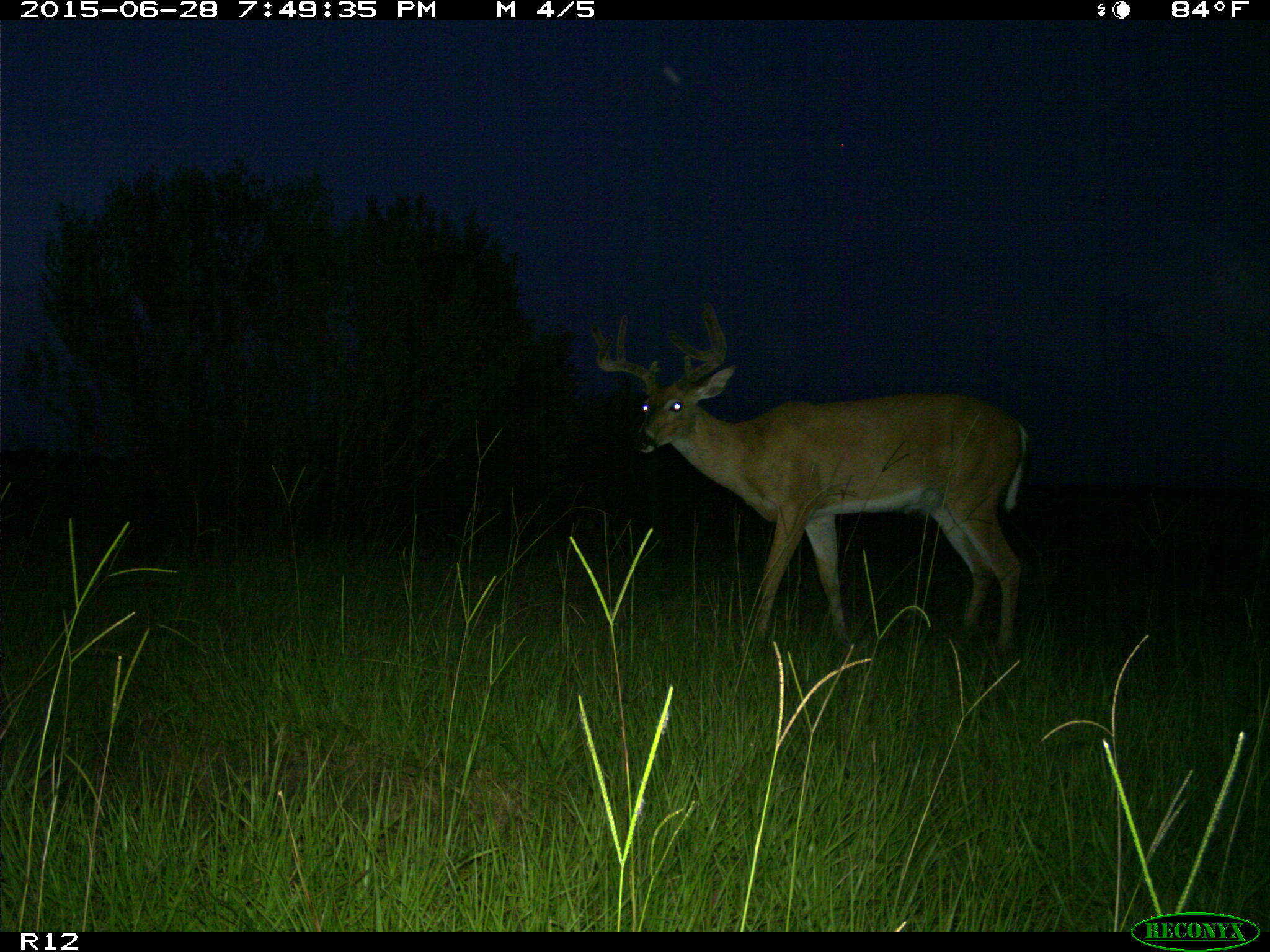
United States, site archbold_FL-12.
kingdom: Animalia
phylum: Chordata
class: Mammalia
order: Artiodactyla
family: Cervidae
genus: Odocoileus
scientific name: Odocoileus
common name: deer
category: unidentified deer